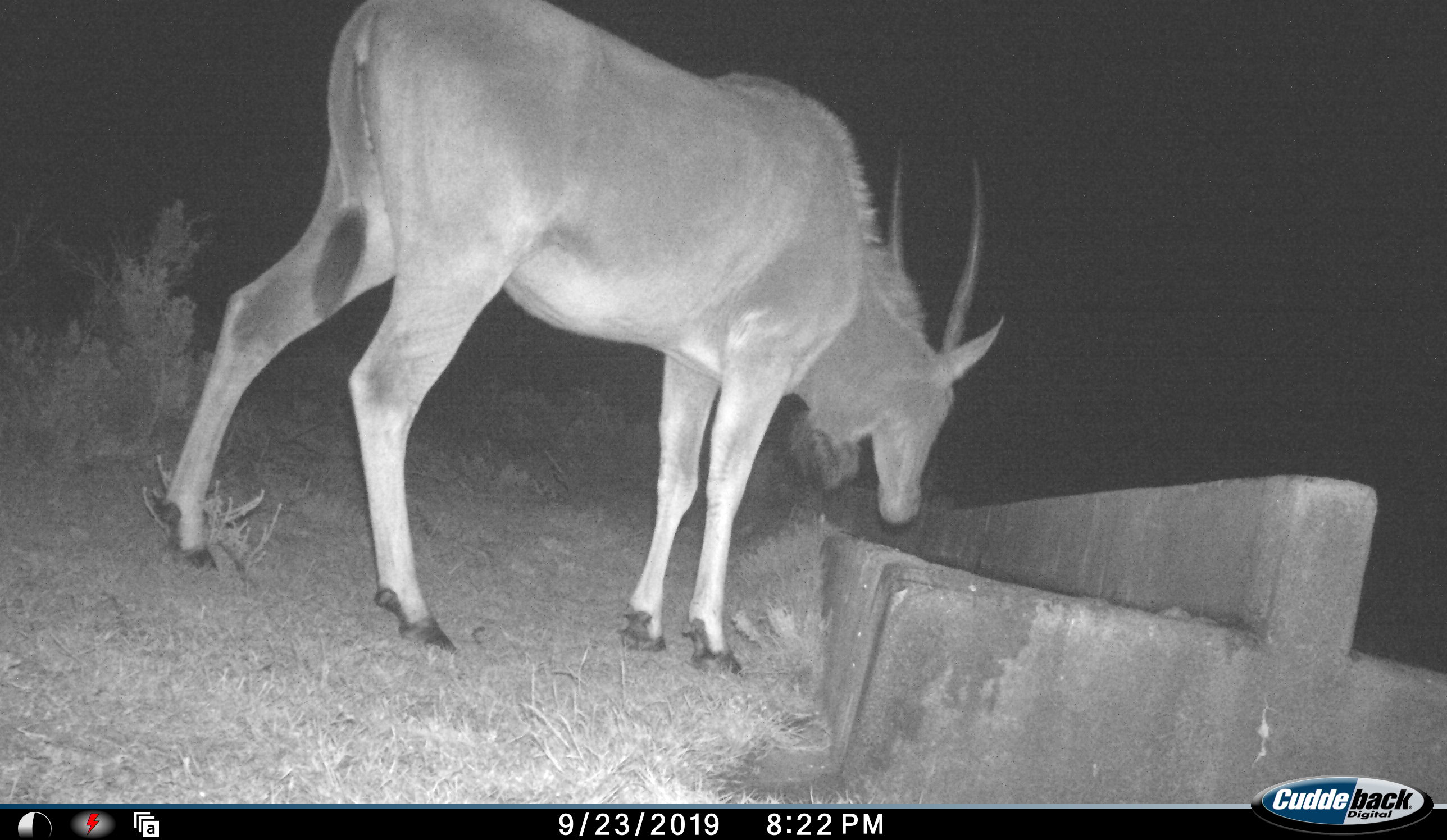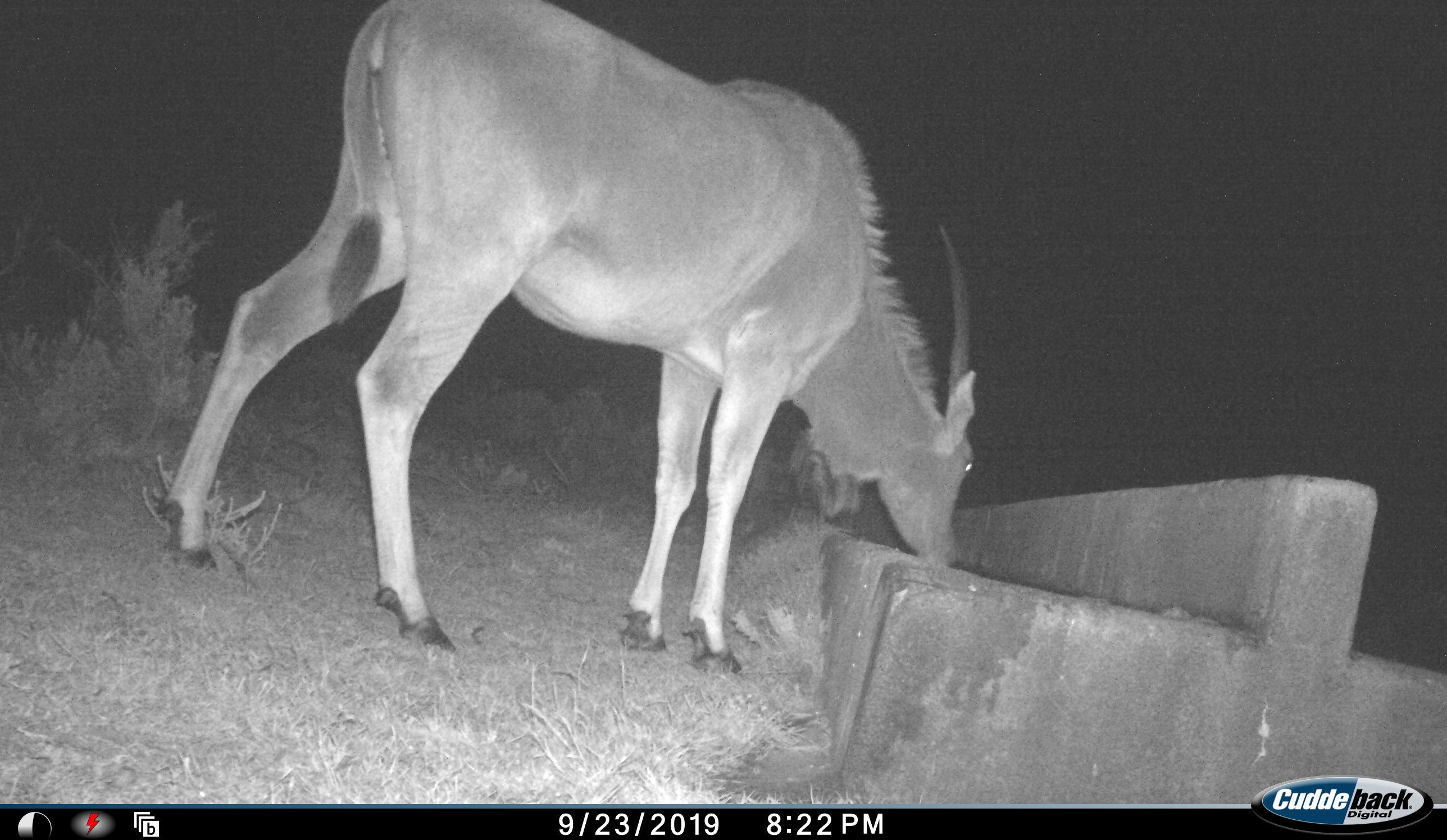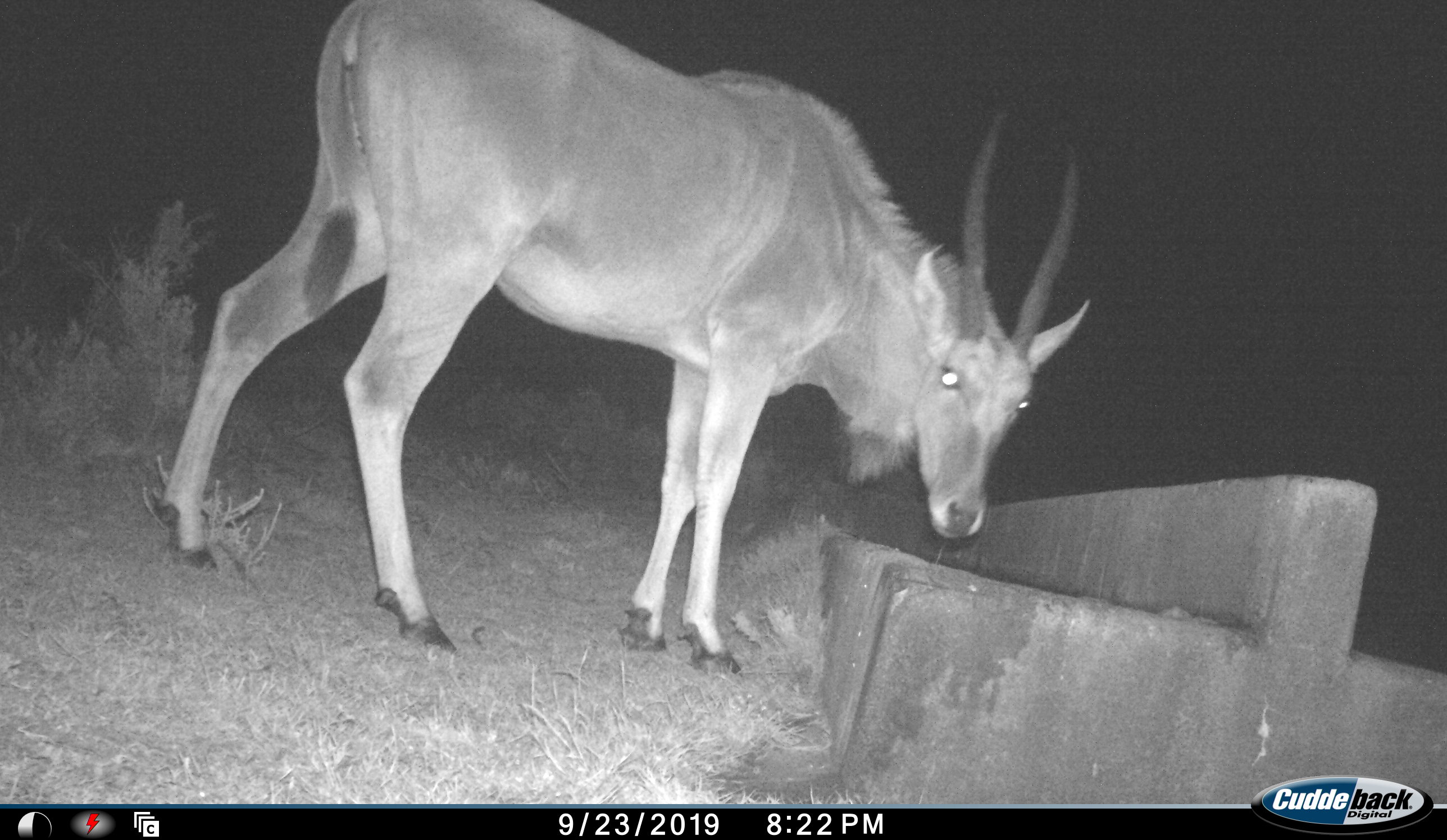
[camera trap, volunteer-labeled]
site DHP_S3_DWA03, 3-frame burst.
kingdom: Animalia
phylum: Chordata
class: Mammalia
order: Artiodactyla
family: Bovidae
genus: Tragelaphus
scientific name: Tragelaphus oryx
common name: eland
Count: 1.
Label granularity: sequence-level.